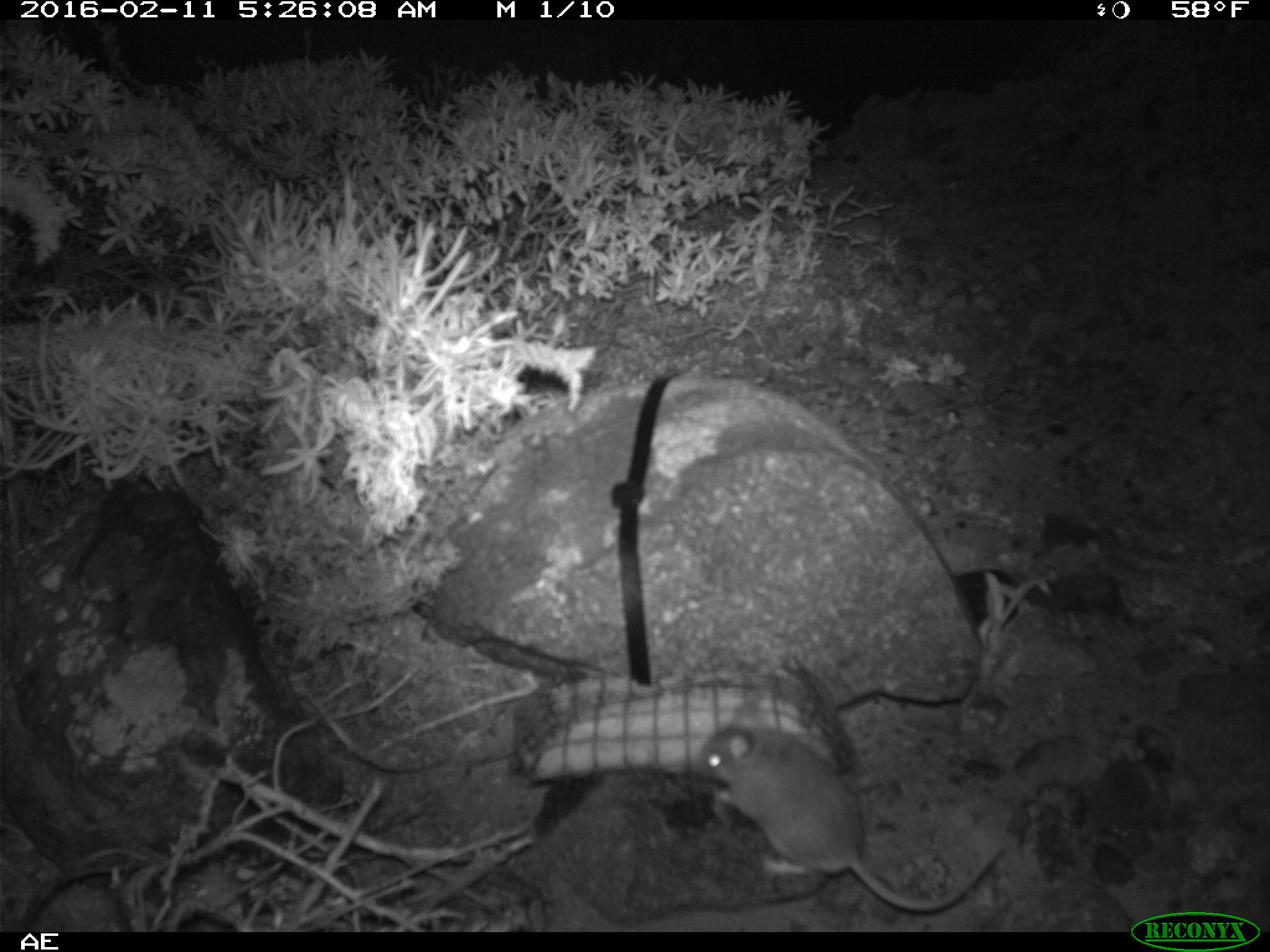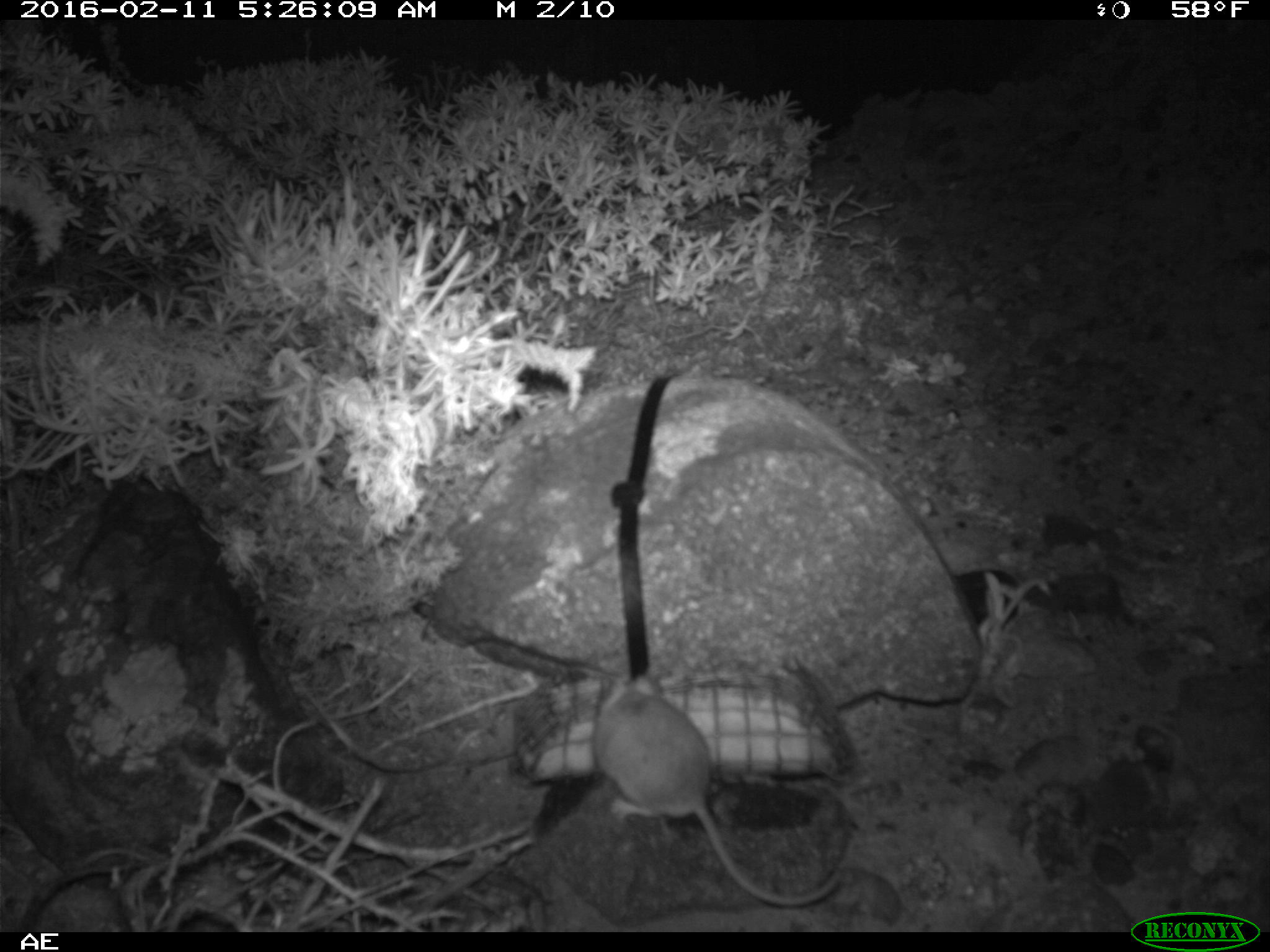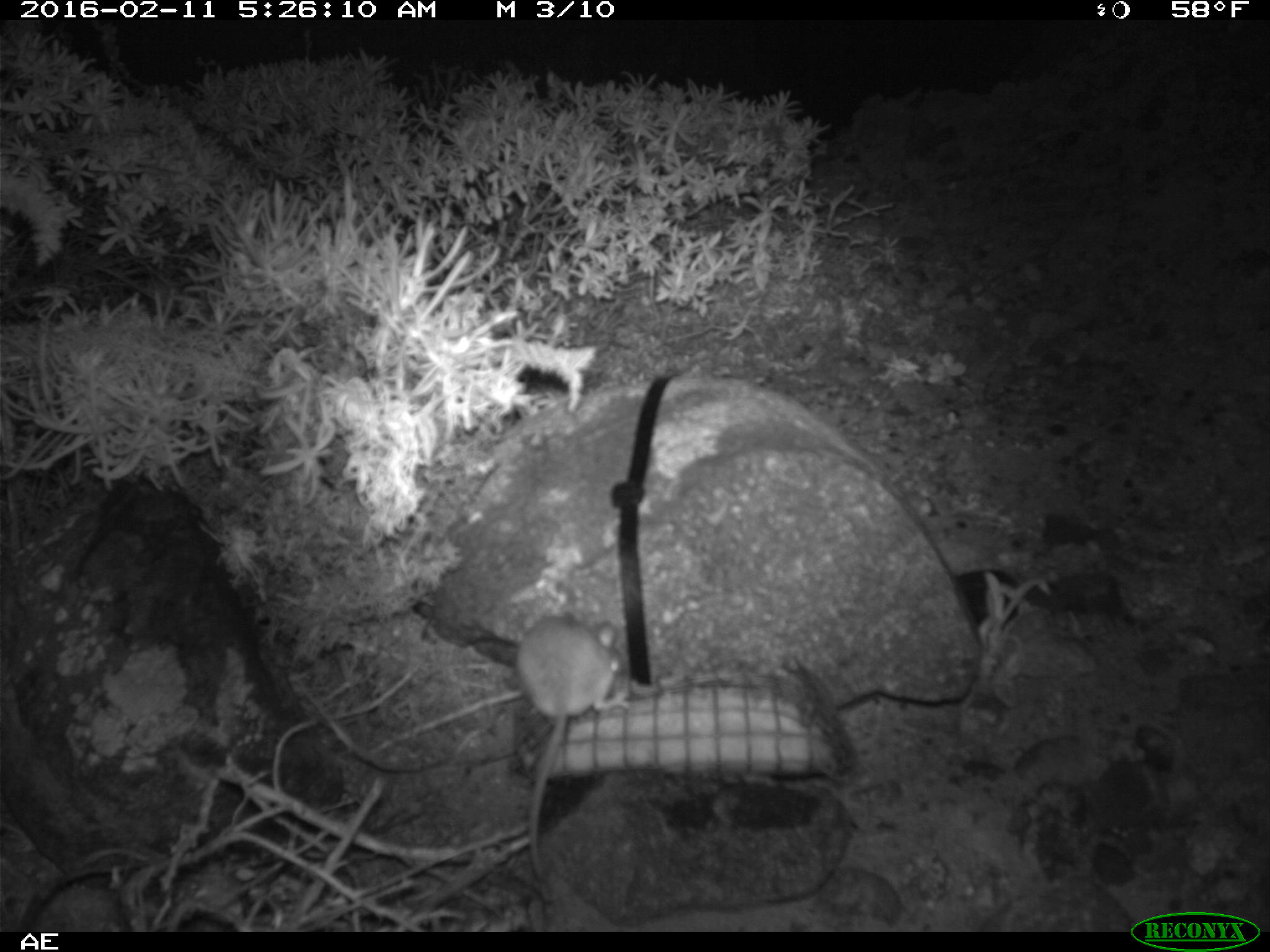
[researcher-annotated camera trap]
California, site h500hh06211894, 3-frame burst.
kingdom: Animalia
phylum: Chordata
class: Mammalia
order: Rodentia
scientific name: Rodentia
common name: rodent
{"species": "rodent (Rodentia)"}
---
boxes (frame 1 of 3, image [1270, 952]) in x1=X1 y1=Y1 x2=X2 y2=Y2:
rodent: x1=690 y1=696 x2=1004 y2=912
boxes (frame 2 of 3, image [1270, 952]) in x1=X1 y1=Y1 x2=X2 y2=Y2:
rodent: x1=592 y1=674 x2=841 y2=905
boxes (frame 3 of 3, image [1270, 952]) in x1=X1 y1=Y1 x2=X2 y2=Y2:
rodent: x1=515 y1=611 x2=626 y2=901